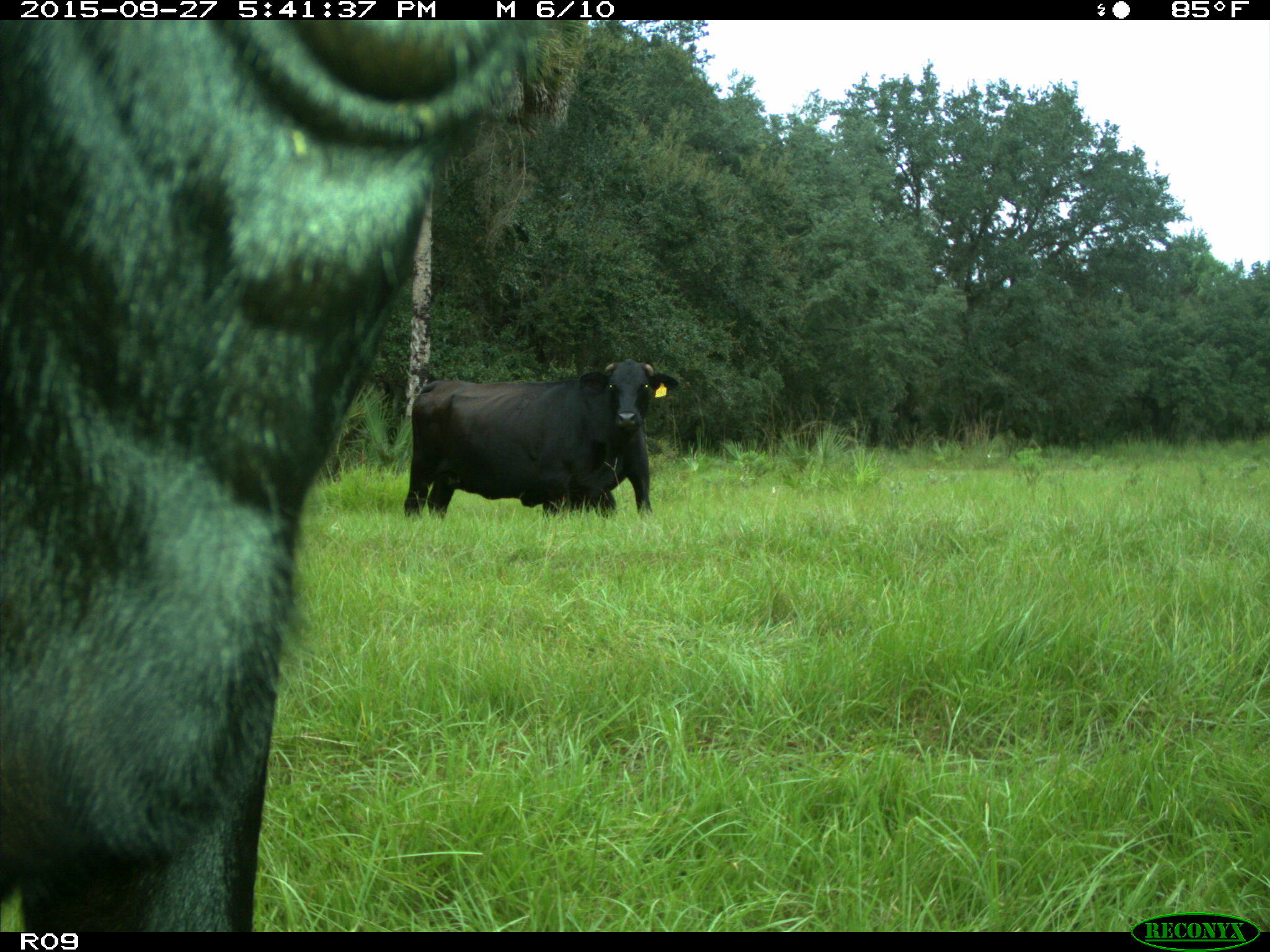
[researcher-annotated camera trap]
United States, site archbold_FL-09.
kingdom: Animalia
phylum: Chordata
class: Mammalia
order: Artiodactyla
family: Bovidae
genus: Bos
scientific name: Bos taurus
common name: domestic cow